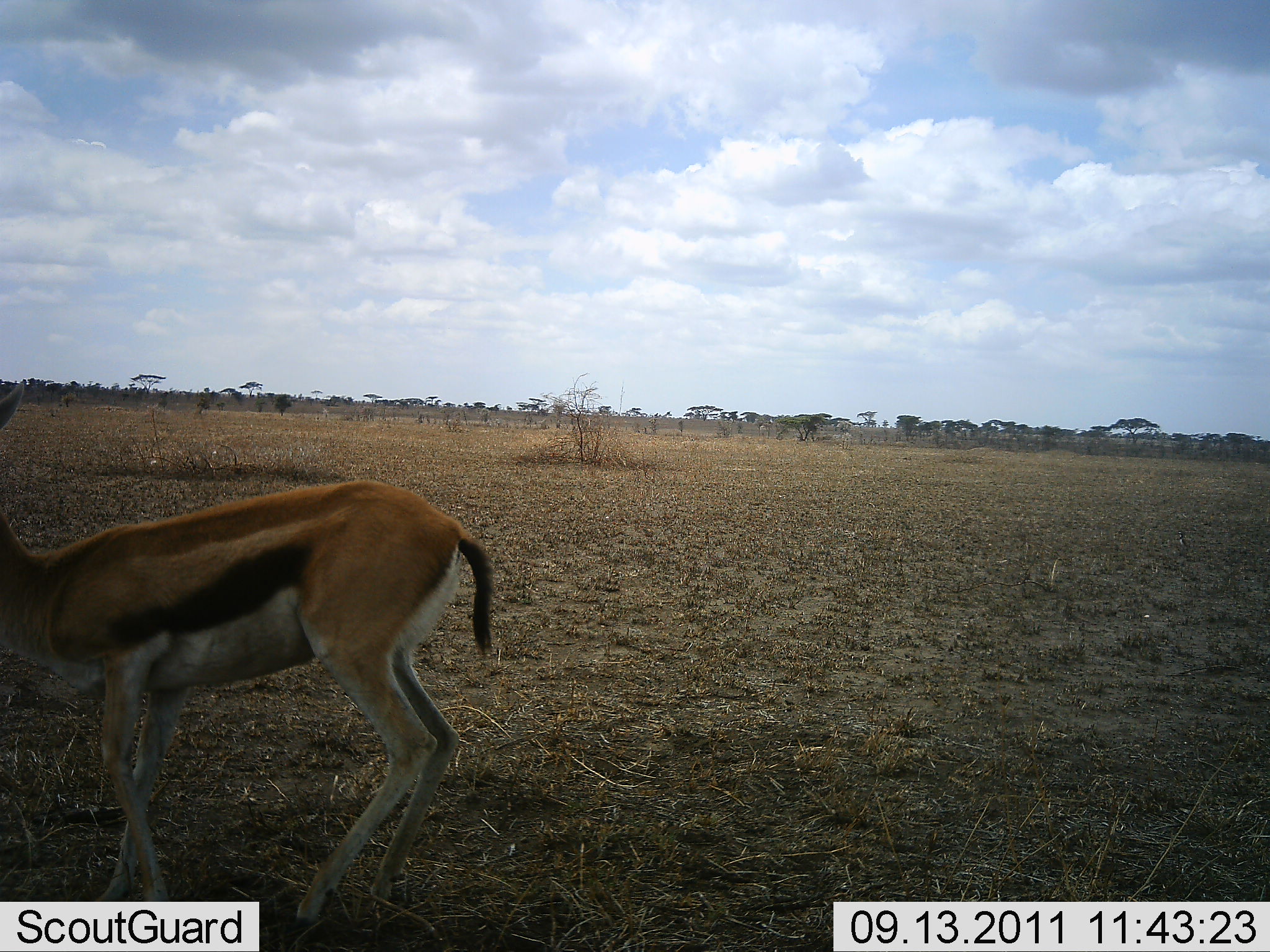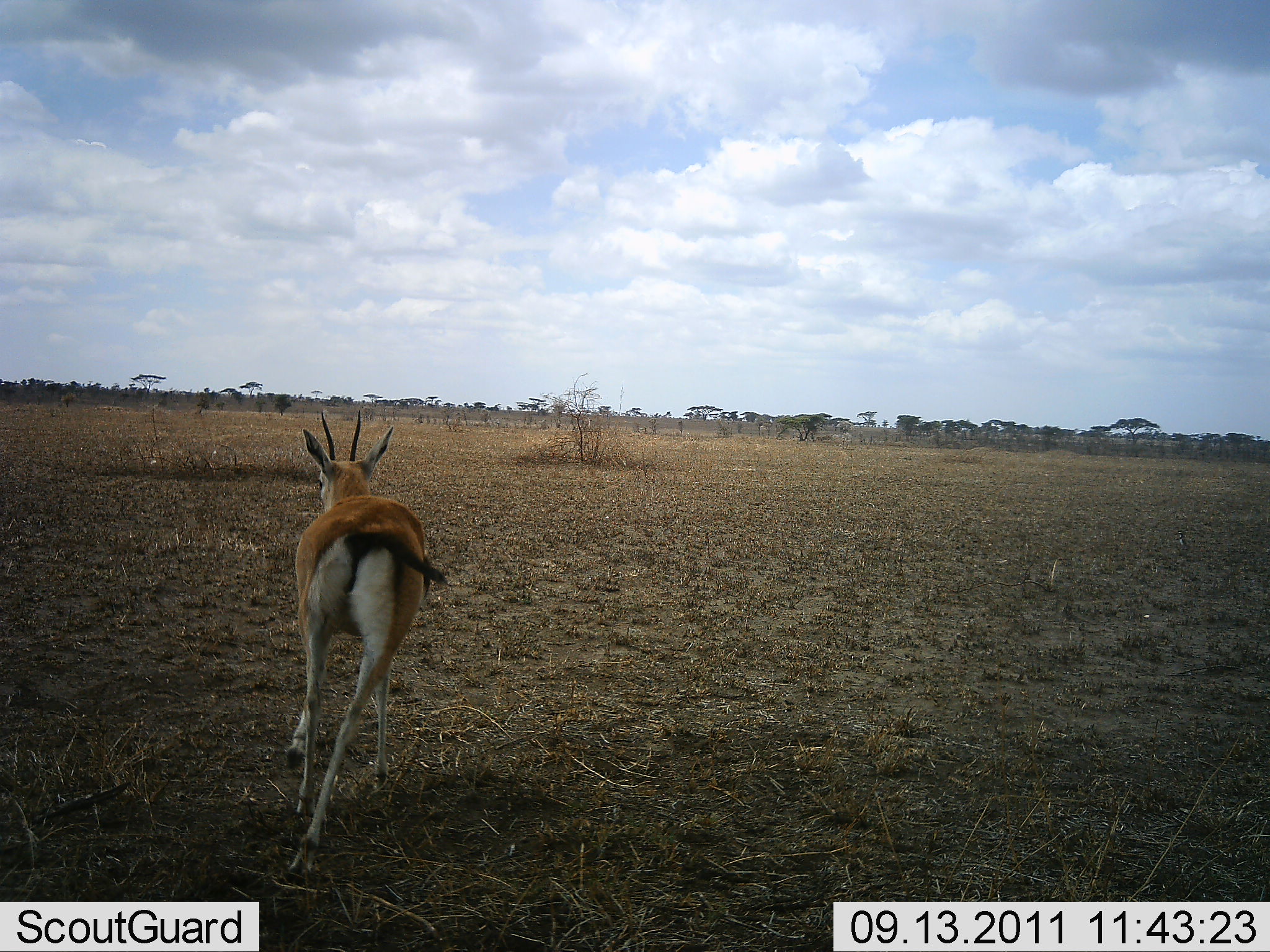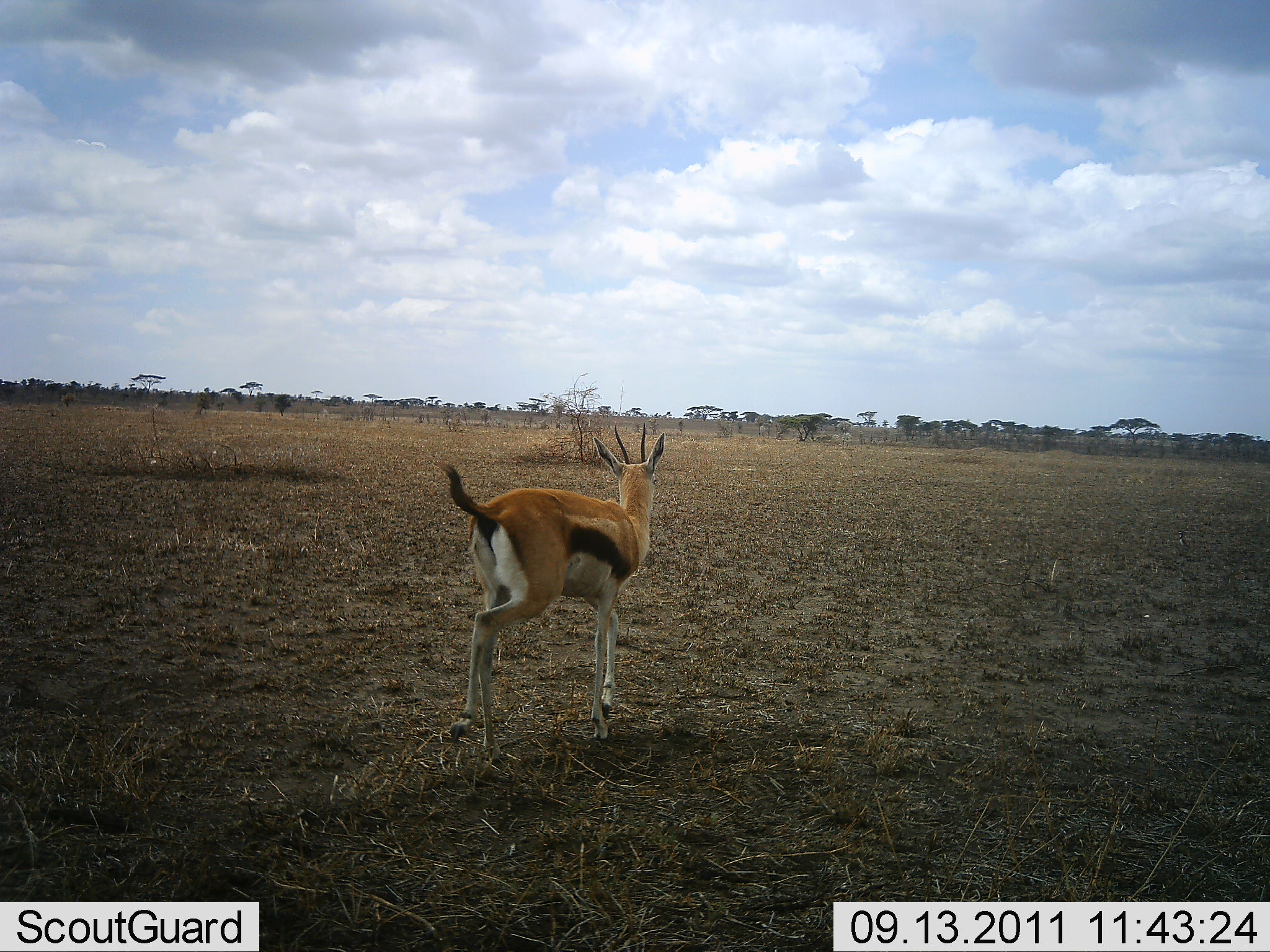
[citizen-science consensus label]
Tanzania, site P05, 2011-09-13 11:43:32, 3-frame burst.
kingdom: Animalia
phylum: Chordata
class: Mammalia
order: Artiodactyla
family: Bovidae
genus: Eudorcas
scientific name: Eudorcas thomsonii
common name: thomson's gazelle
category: gazellethomsons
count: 1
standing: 0%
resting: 0%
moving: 100%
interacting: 0%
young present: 0%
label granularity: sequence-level